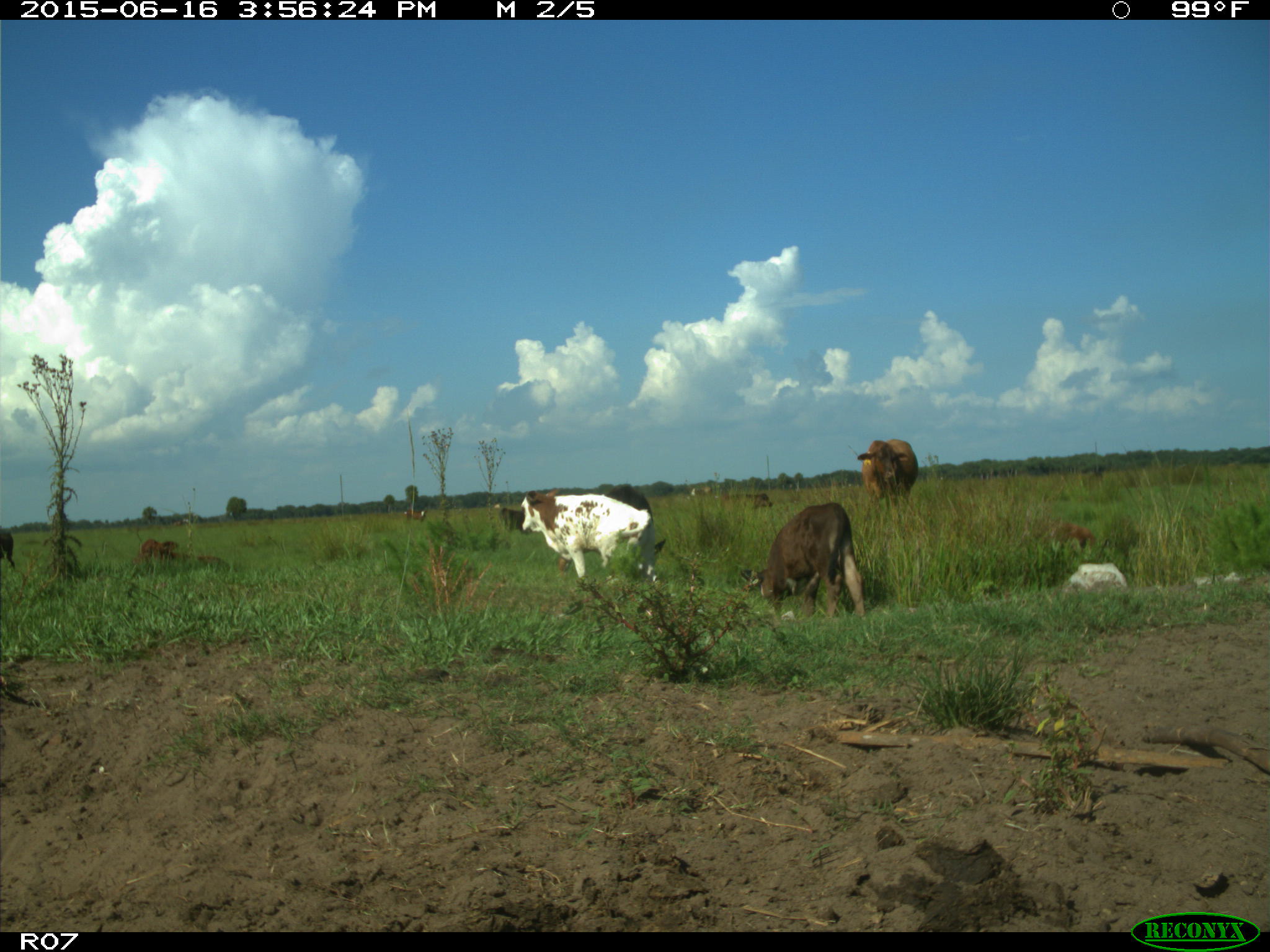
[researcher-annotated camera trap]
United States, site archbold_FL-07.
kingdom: Animalia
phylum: Chordata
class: Mammalia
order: Artiodactyla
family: Bovidae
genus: Bos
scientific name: Bos taurus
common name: domestic cow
Bos taurus (domestic cow).